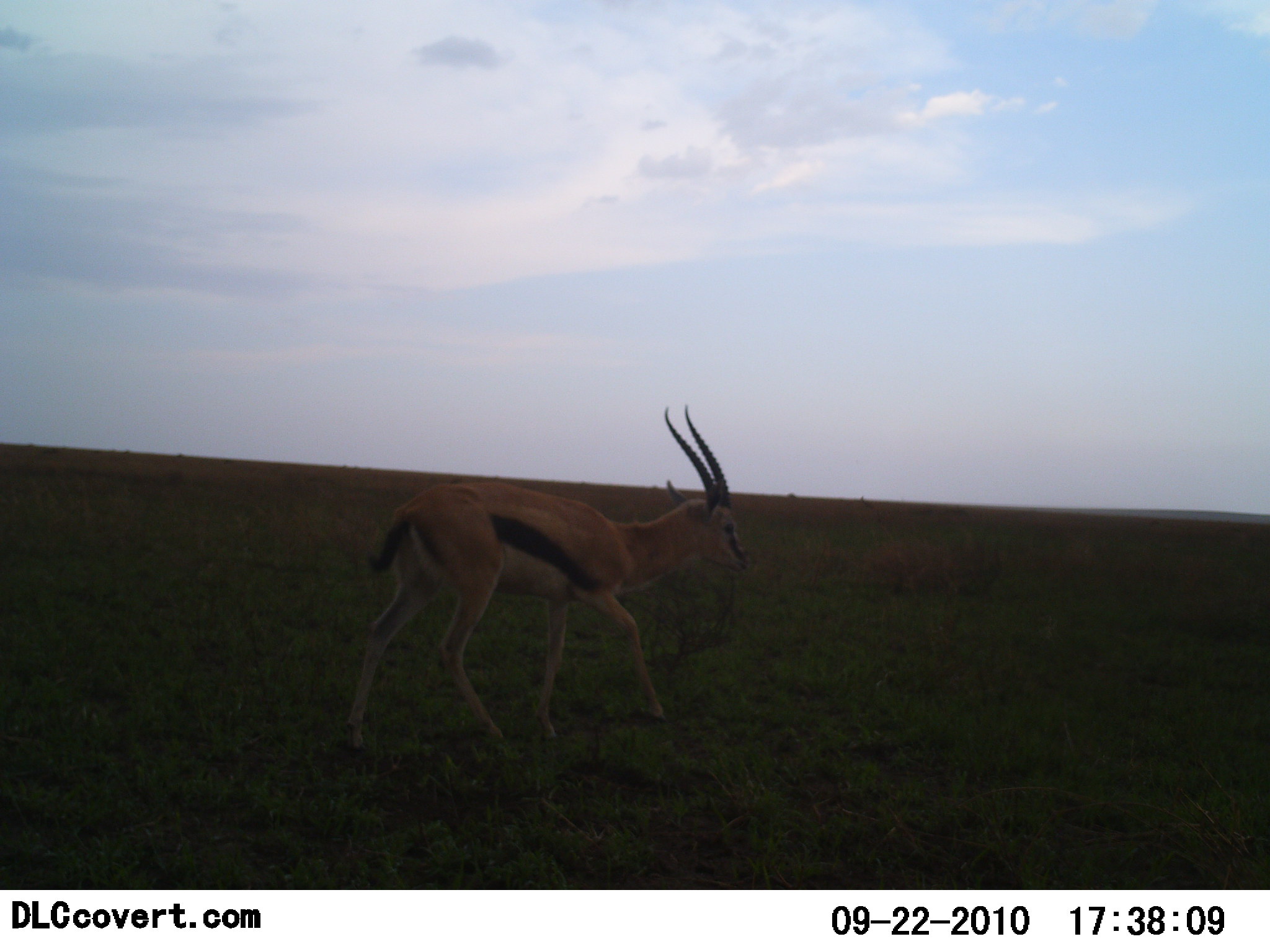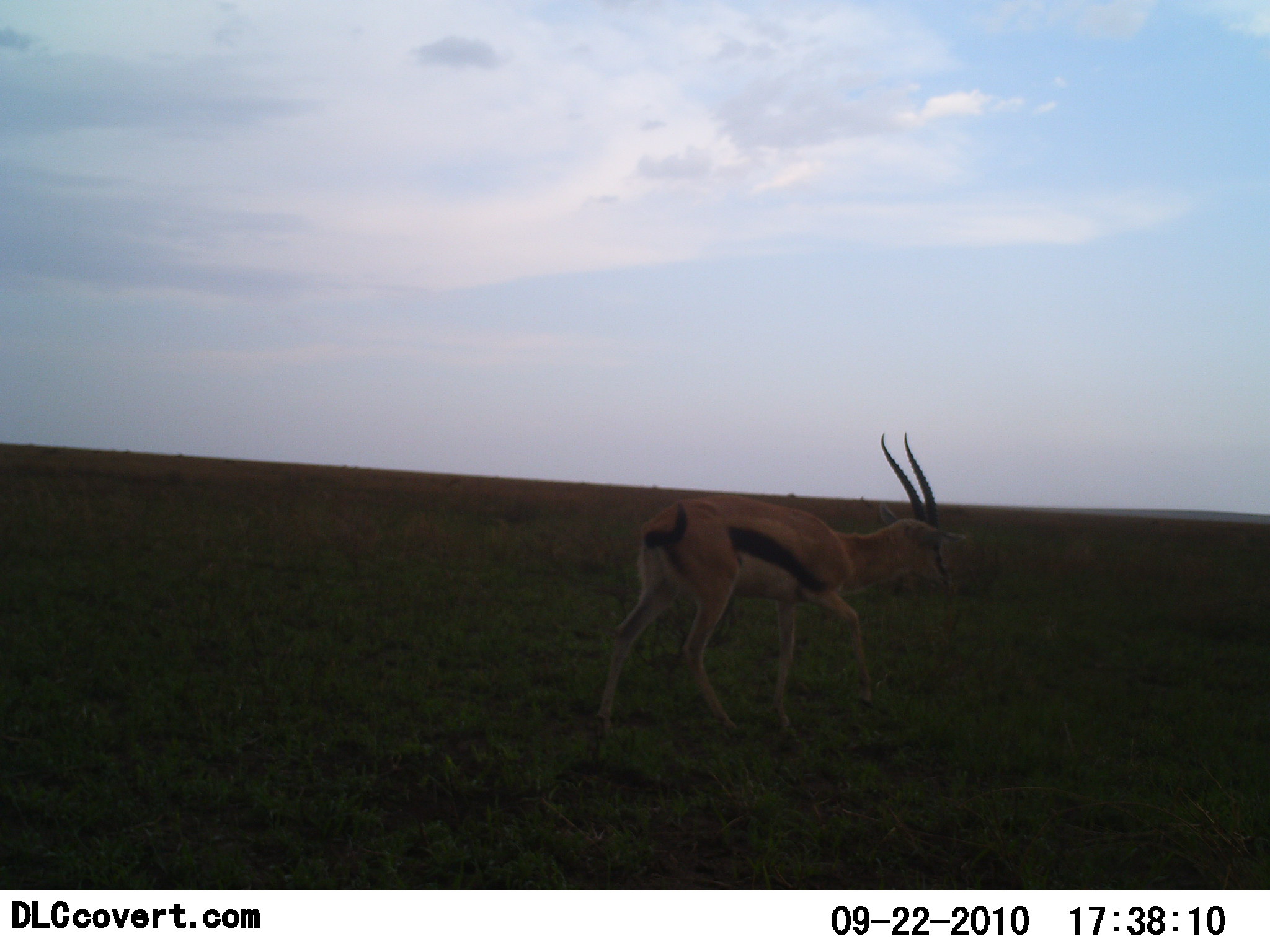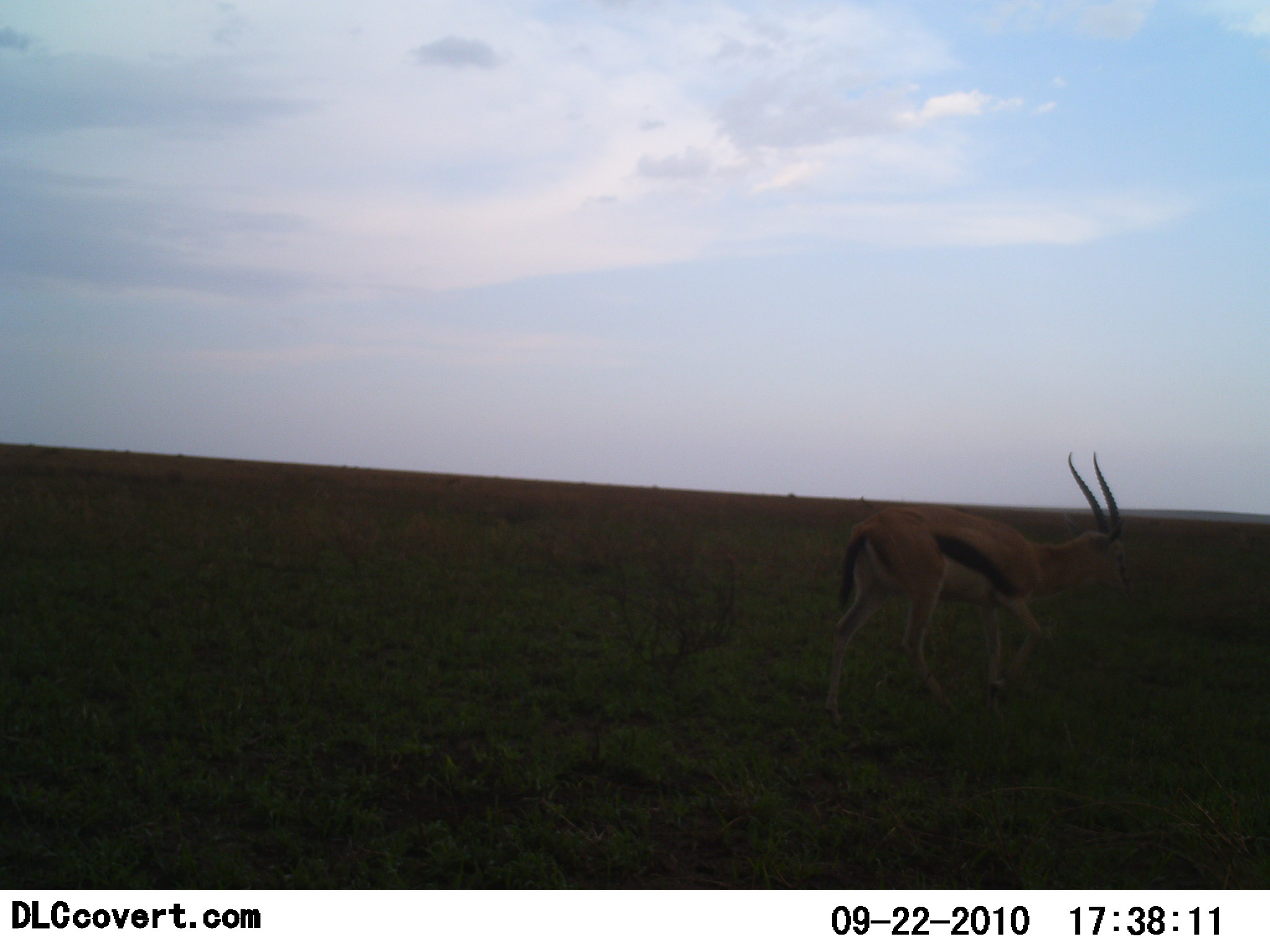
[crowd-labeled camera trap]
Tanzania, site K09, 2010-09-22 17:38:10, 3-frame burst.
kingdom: Animalia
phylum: Chordata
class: Mammalia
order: Artiodactyla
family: Bovidae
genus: Eudorcas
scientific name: Eudorcas thomsonii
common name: thomson's gazelle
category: gazellethomsons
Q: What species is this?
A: Gazellethomsons (thomson's gazelle) (Eudorcas thomsonii).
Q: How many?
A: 1.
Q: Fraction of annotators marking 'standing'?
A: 7%.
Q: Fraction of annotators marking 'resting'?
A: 0%.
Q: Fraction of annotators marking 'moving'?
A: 100%.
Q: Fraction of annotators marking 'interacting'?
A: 0%.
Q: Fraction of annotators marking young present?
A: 0%.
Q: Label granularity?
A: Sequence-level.